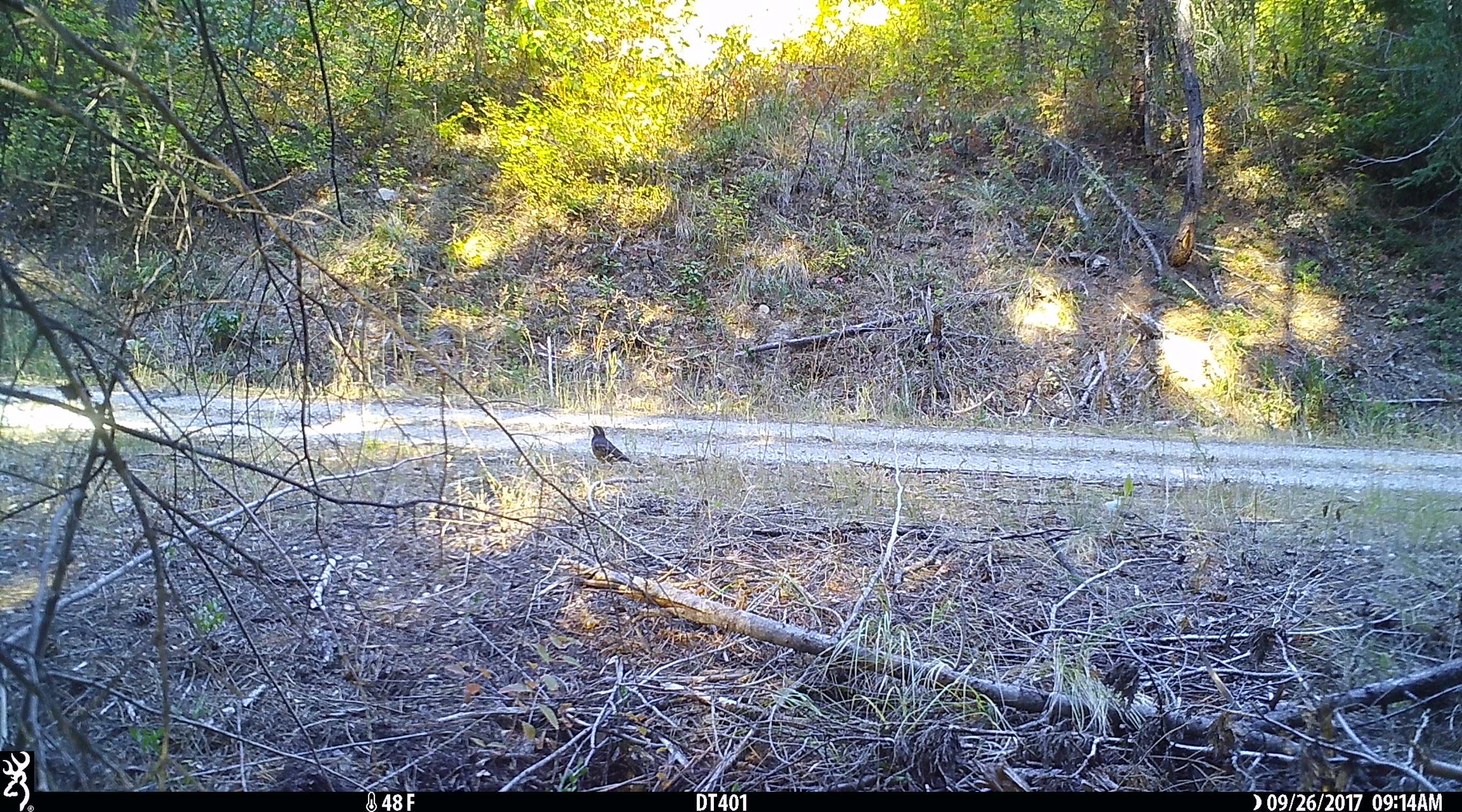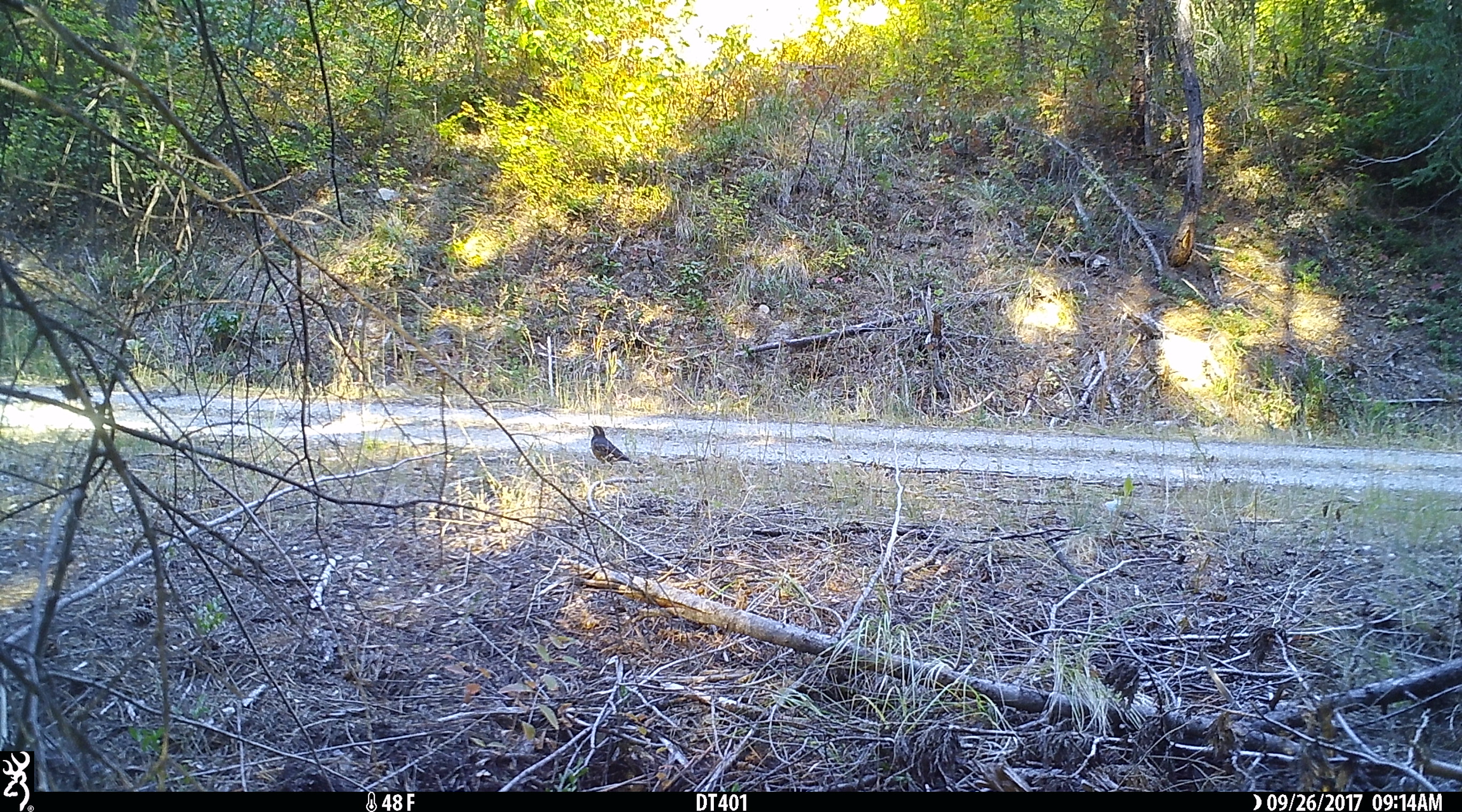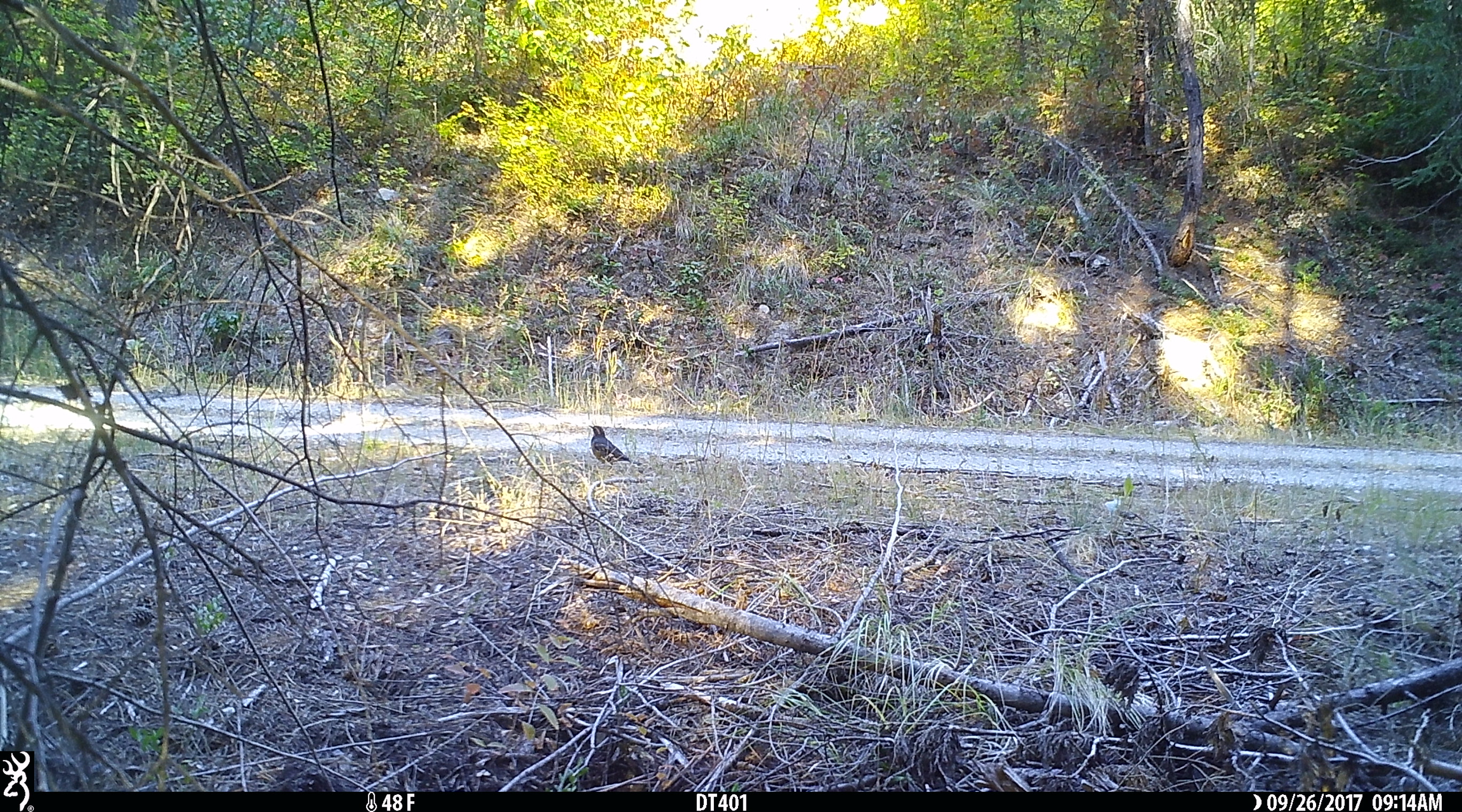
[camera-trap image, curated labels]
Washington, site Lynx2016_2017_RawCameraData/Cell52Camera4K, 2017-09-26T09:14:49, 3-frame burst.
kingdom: Animalia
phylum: Chordata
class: Aves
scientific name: Aves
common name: birds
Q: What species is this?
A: Aves (birds).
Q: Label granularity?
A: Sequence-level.